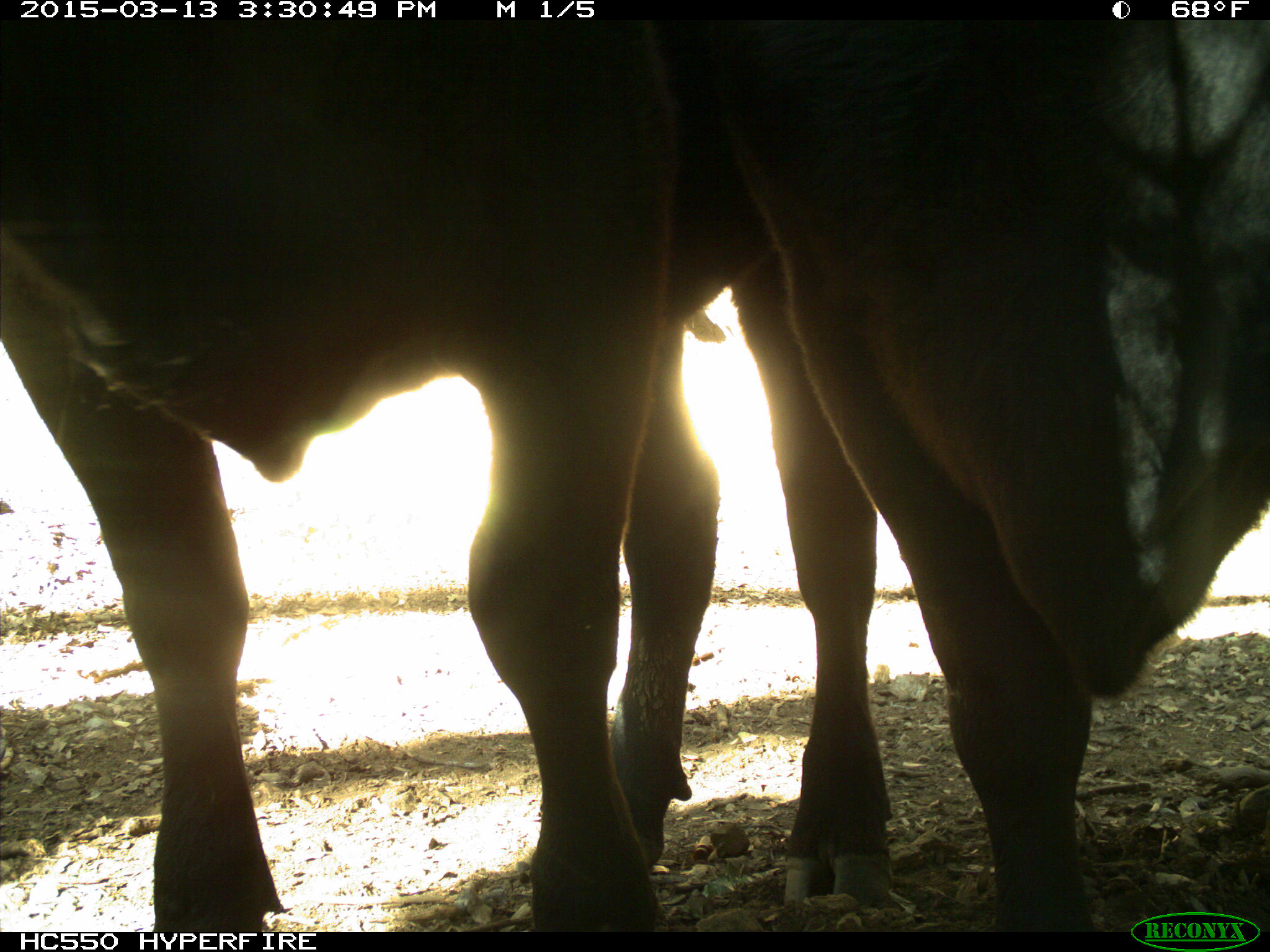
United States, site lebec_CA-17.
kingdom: Animalia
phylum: Chordata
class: Mammalia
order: Artiodactyla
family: Bovidae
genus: Bos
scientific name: Bos taurus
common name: domestic cow